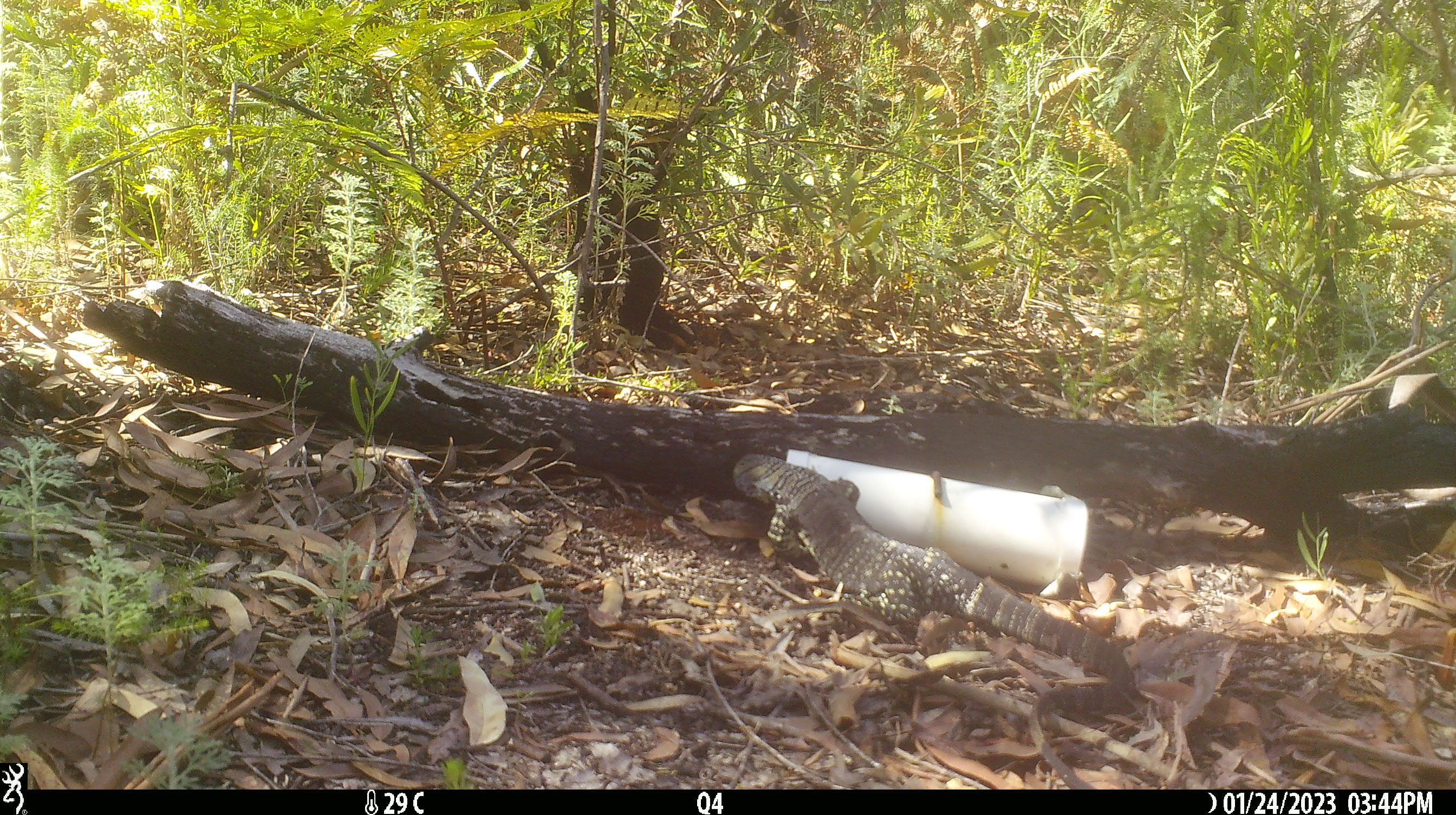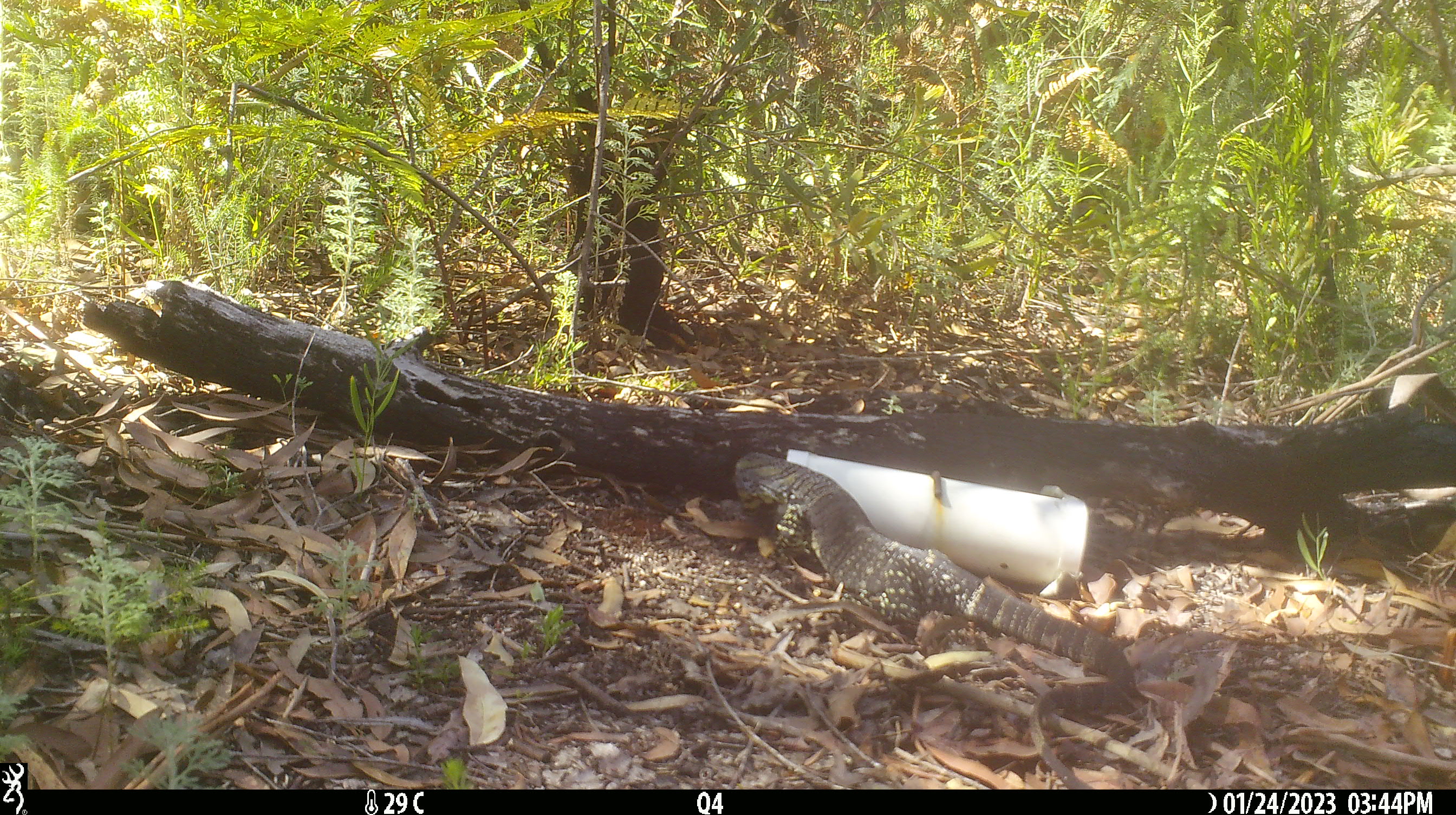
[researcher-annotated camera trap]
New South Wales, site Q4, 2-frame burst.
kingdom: Animalia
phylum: Chordata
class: Reptilia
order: Squamata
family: Varanidae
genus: Varanus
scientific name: Varanus varius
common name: lace monitor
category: goanna